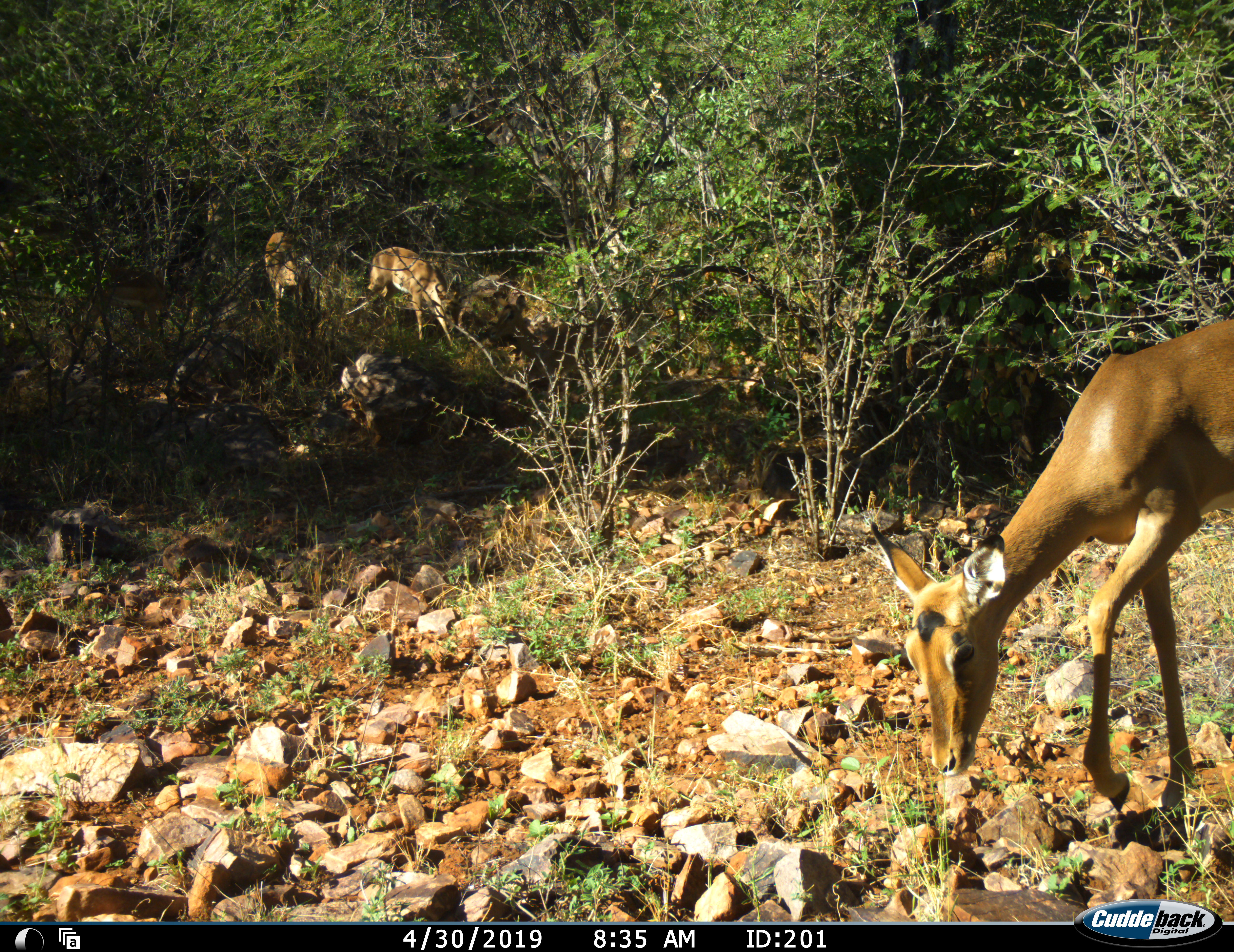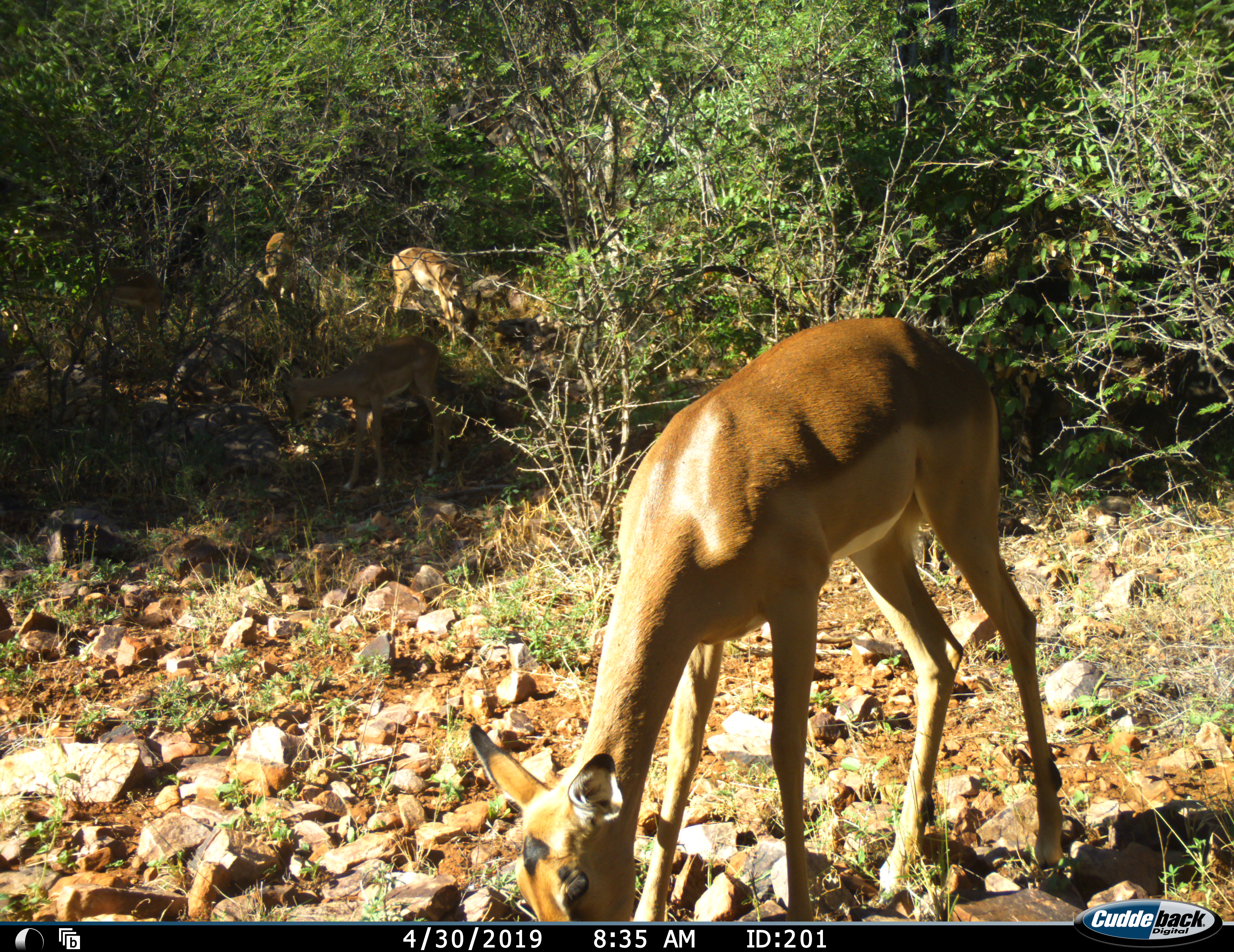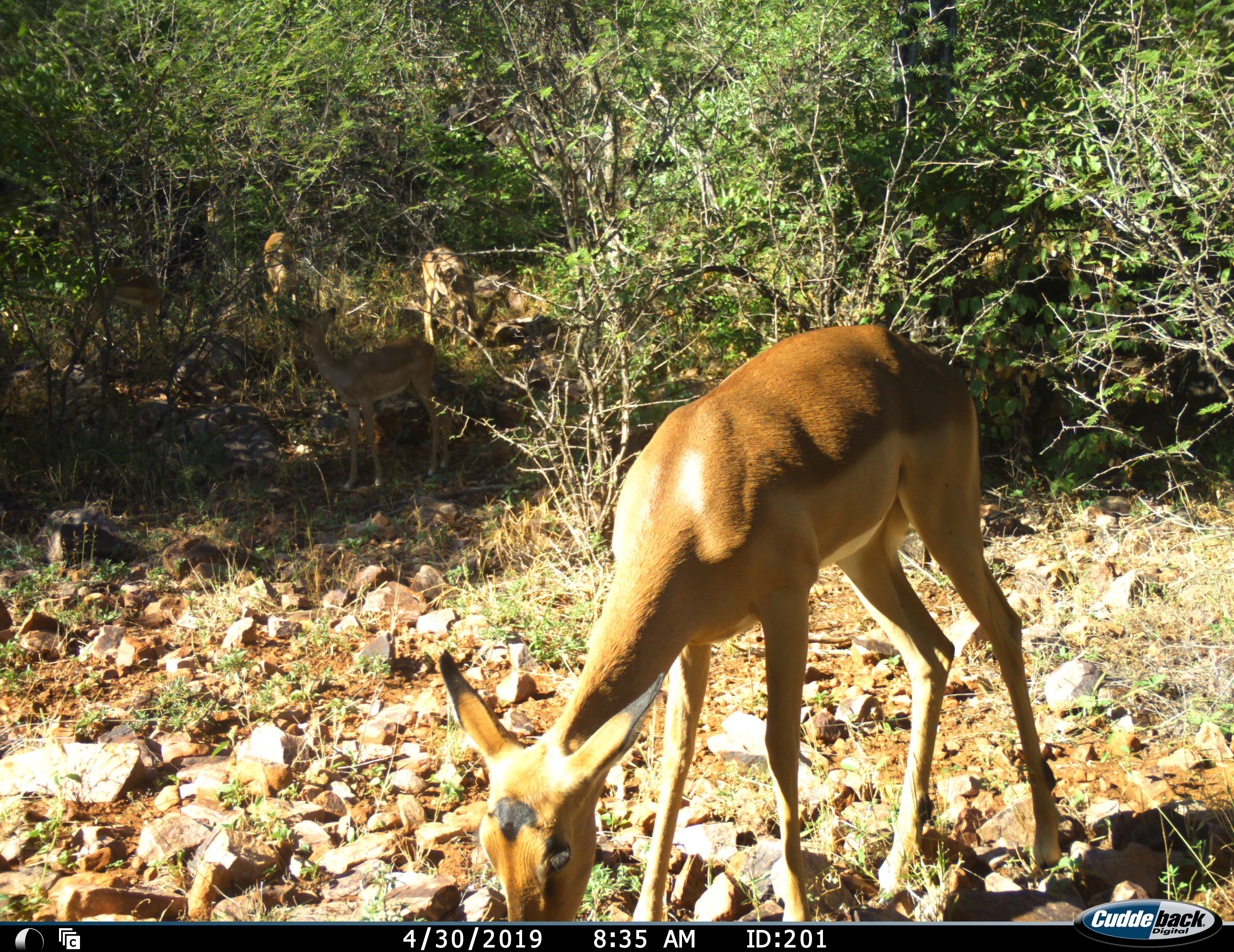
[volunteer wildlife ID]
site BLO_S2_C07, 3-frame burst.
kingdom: Animalia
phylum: Chordata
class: Mammalia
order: Artiodactyla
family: Bovidae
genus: Aepyceros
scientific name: Aepyceros melampus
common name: impala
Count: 4.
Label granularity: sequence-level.